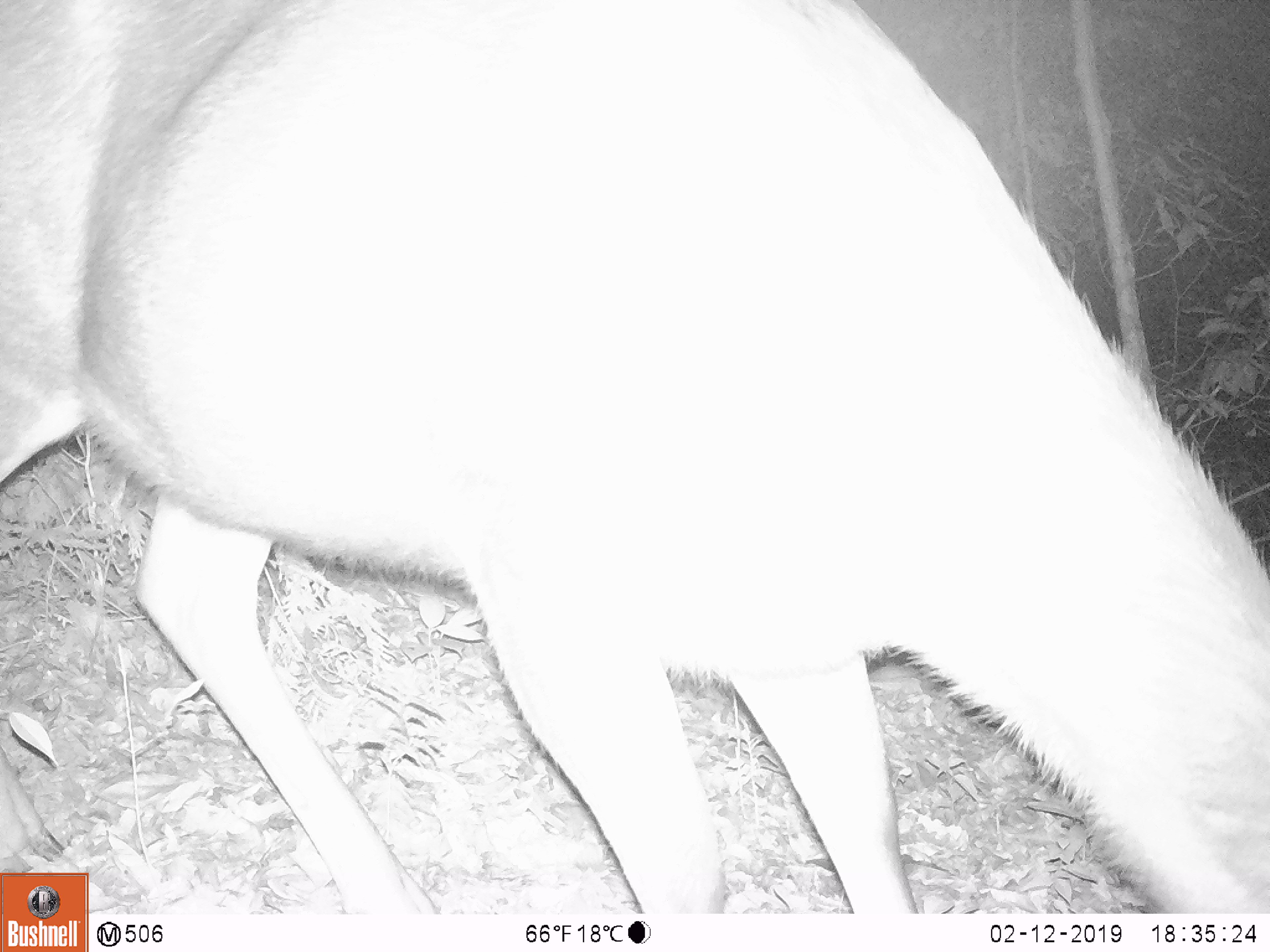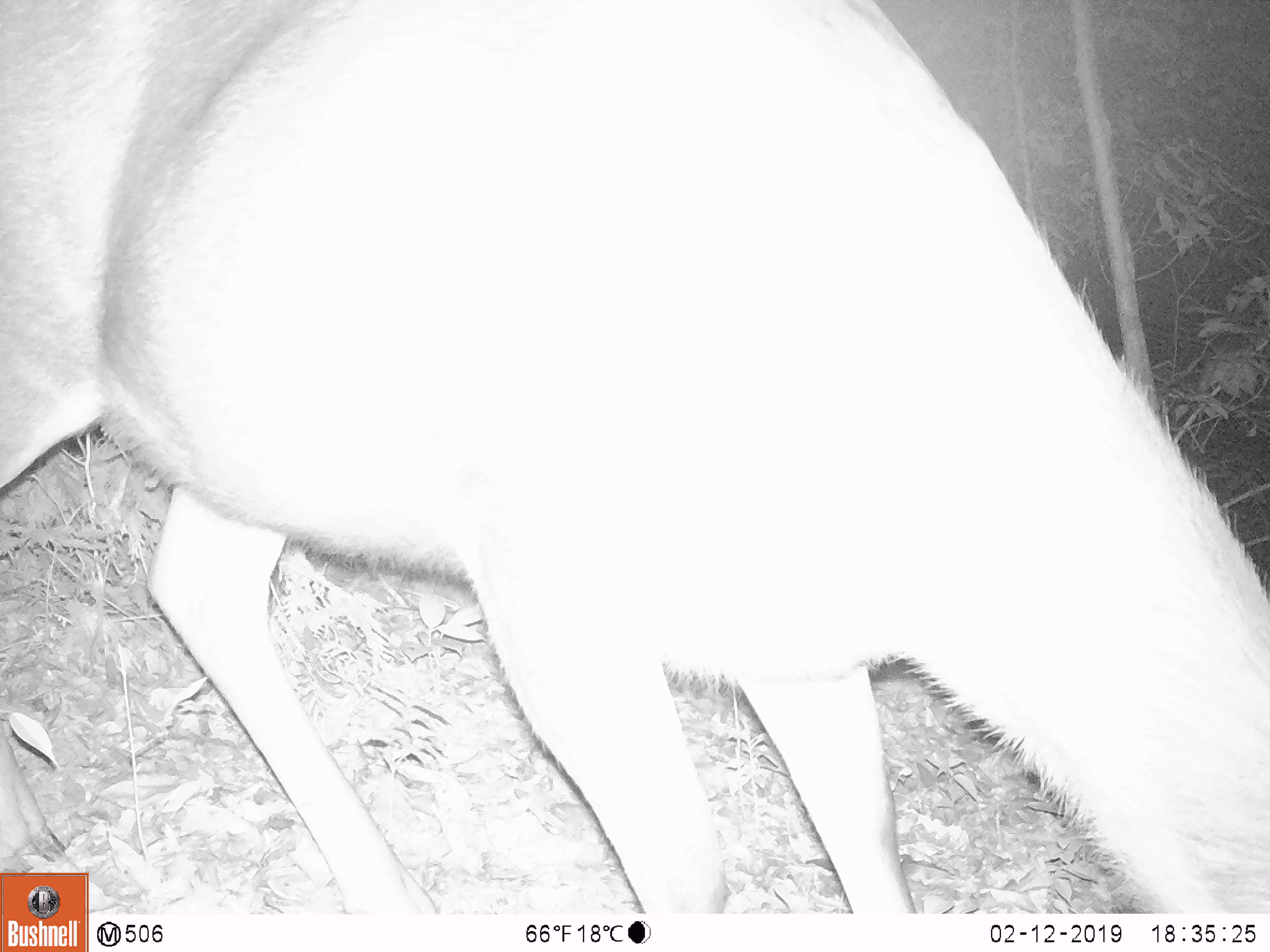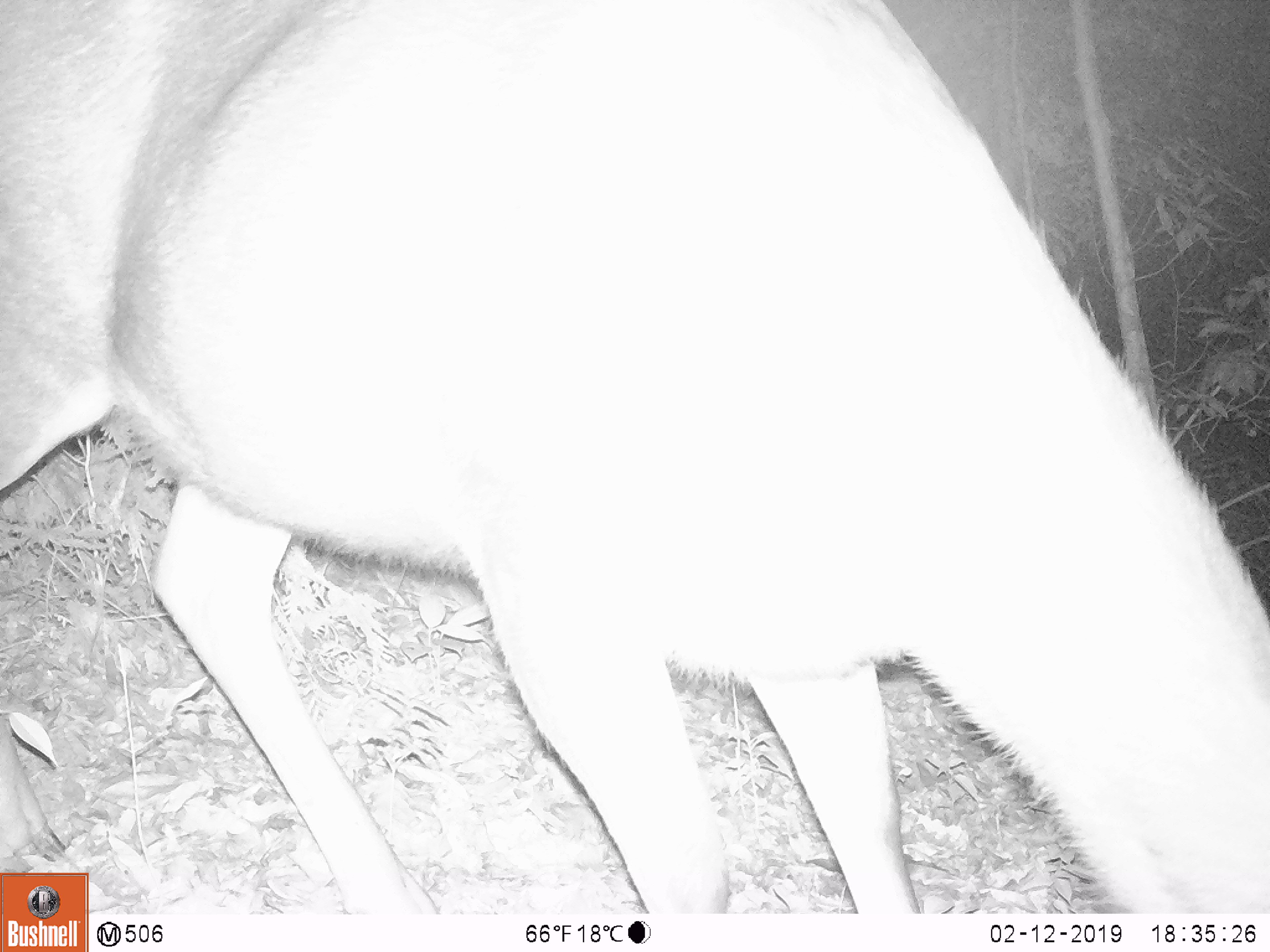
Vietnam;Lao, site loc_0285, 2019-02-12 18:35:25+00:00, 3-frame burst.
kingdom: Animalia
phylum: Chordata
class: Mammalia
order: Artiodactyla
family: Cervidae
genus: Rusa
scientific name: Rusa unicolor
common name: sambar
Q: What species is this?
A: Sambar (Rusa unicolor).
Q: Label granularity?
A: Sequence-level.